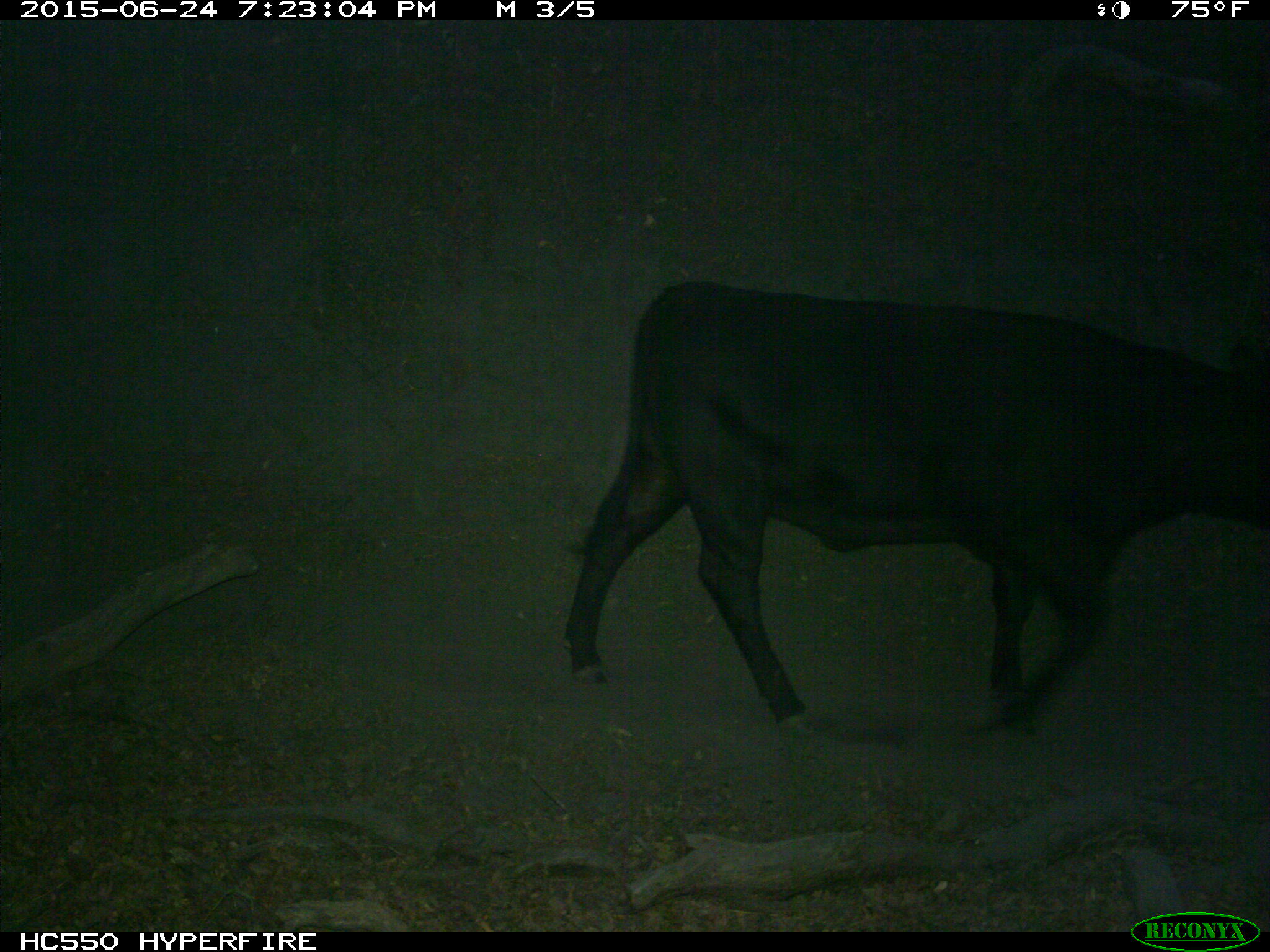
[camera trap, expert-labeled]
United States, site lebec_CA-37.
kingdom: Animalia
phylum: Chordata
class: Mammalia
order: Artiodactyla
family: Bovidae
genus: Bos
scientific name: Bos taurus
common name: domestic cow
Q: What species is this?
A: Bos taurus (domestic cow).